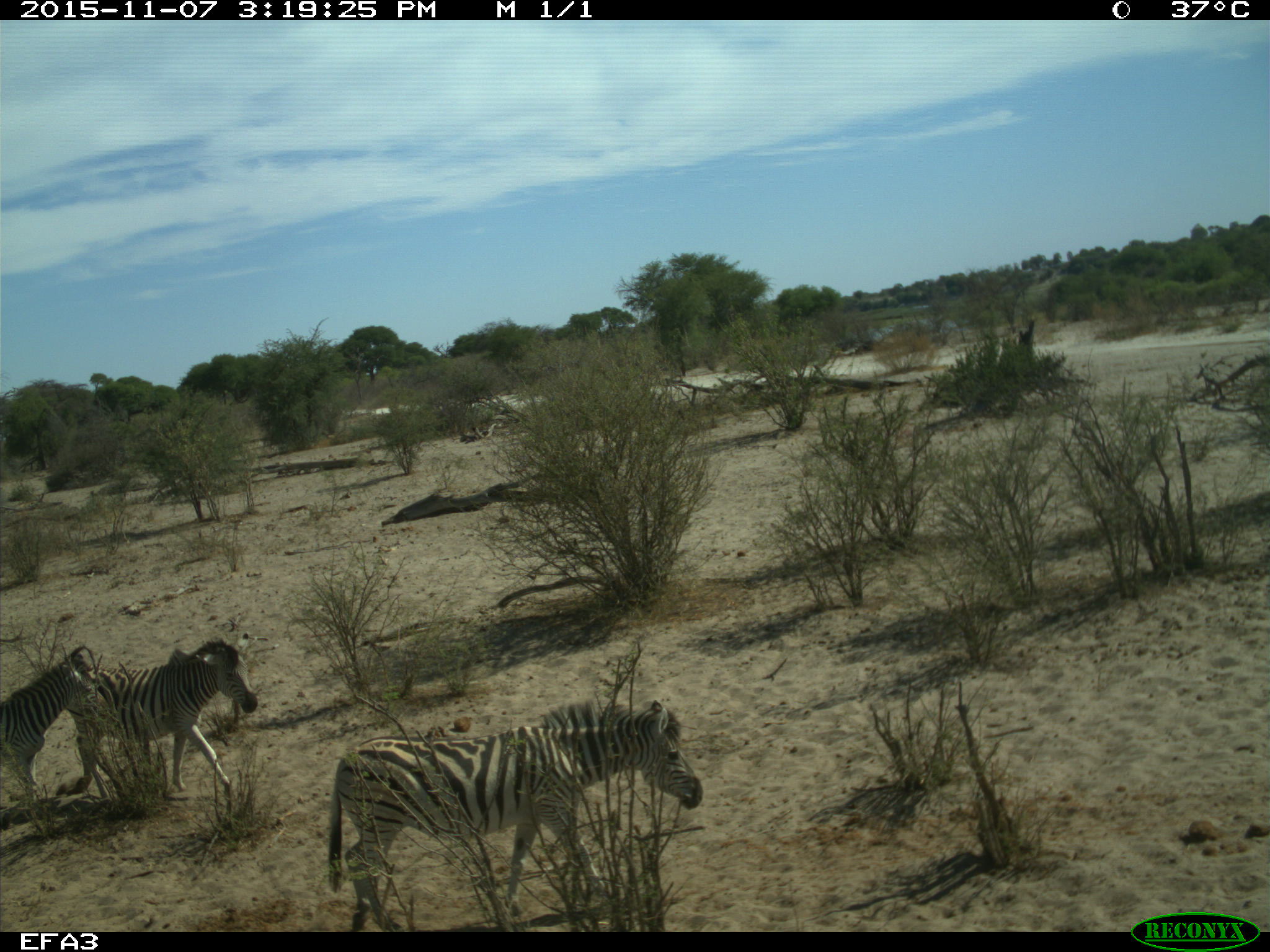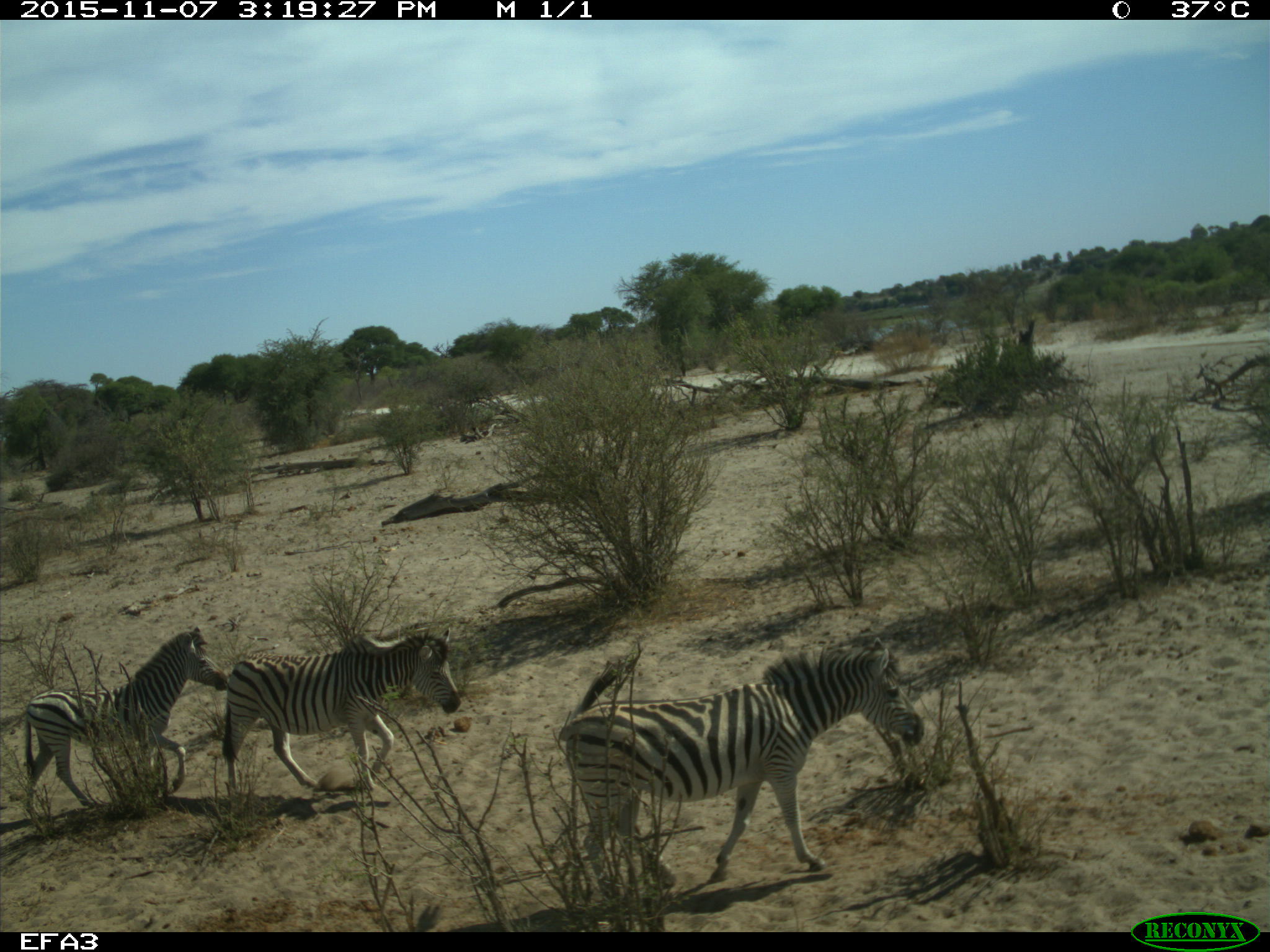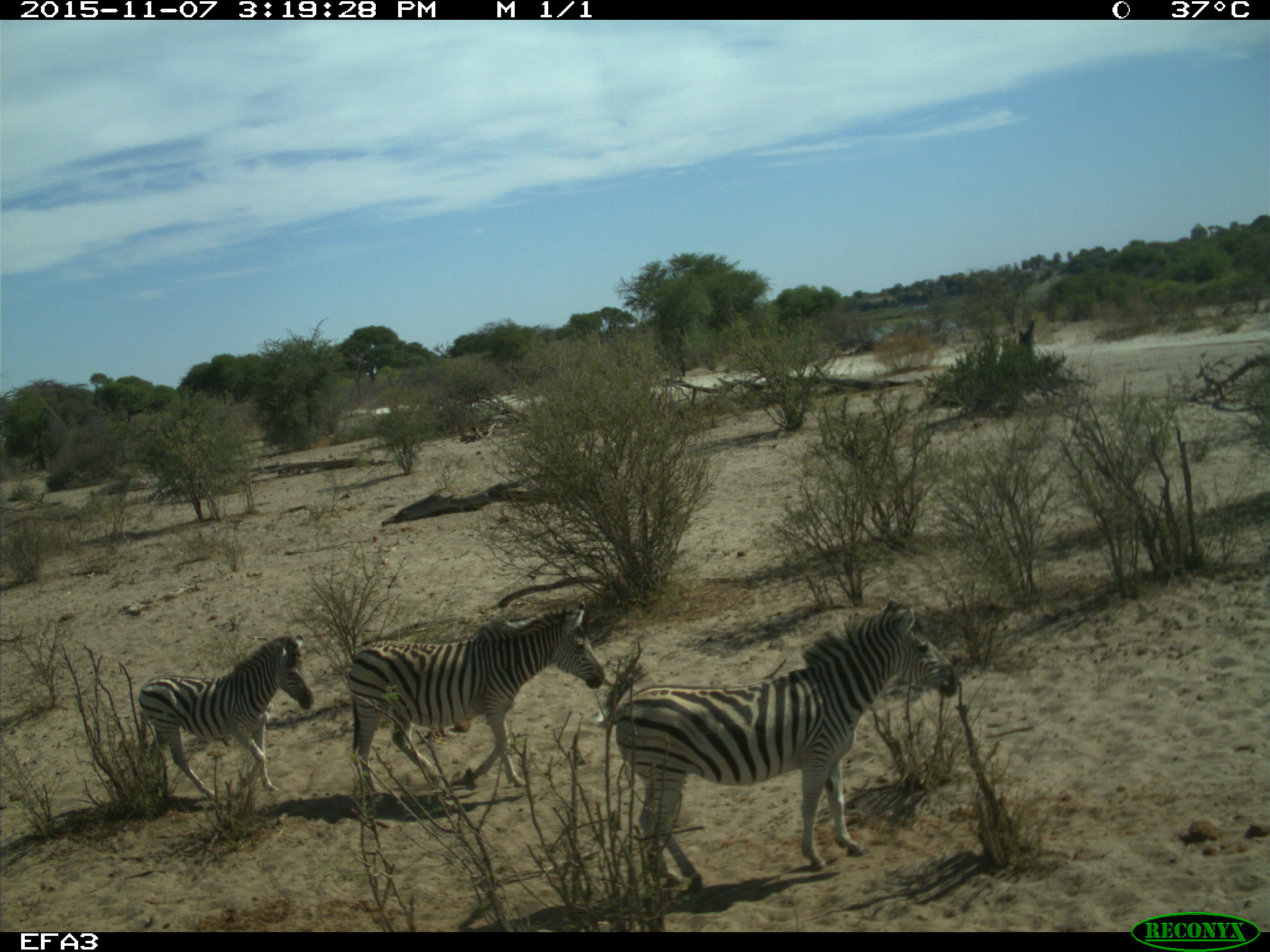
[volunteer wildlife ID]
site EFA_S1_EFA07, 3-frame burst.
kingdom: Animalia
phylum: Chordata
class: Mammalia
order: Perissodactyla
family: Equidae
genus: Equus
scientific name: Equus quagga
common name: plains zebra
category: zebraplains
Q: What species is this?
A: Zebraplains (plains zebra) (Equus quagga).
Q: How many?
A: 3.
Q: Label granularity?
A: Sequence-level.